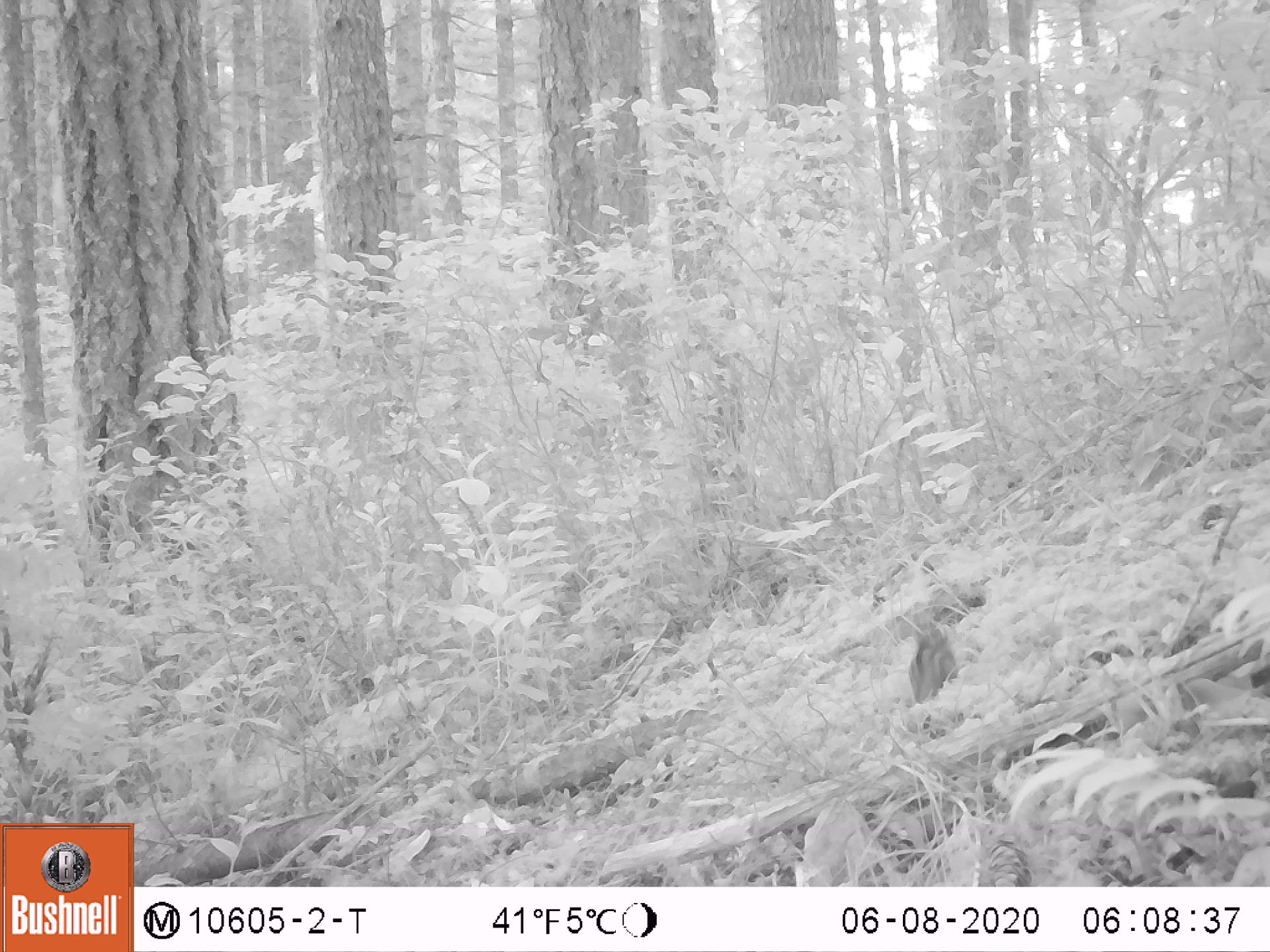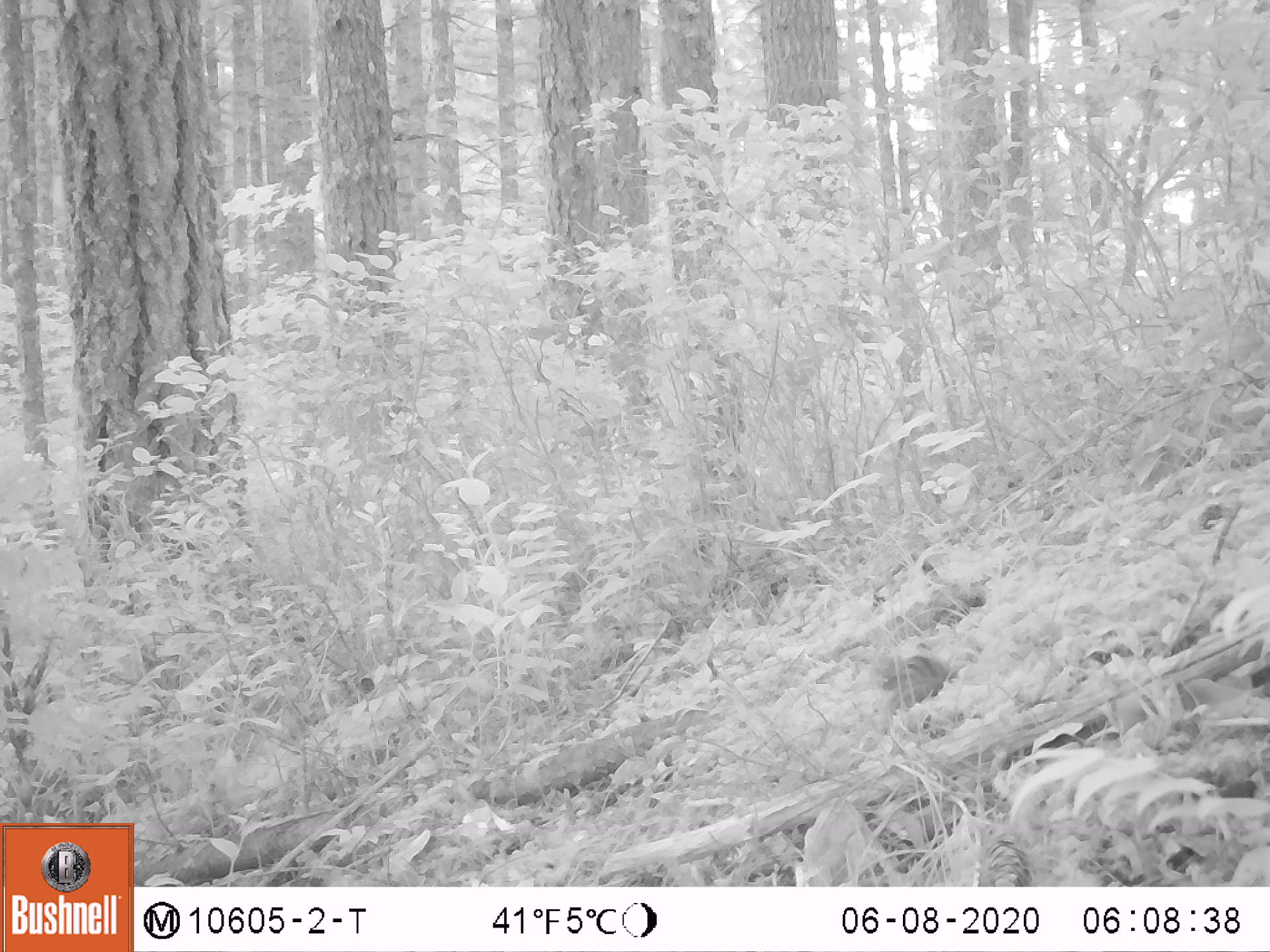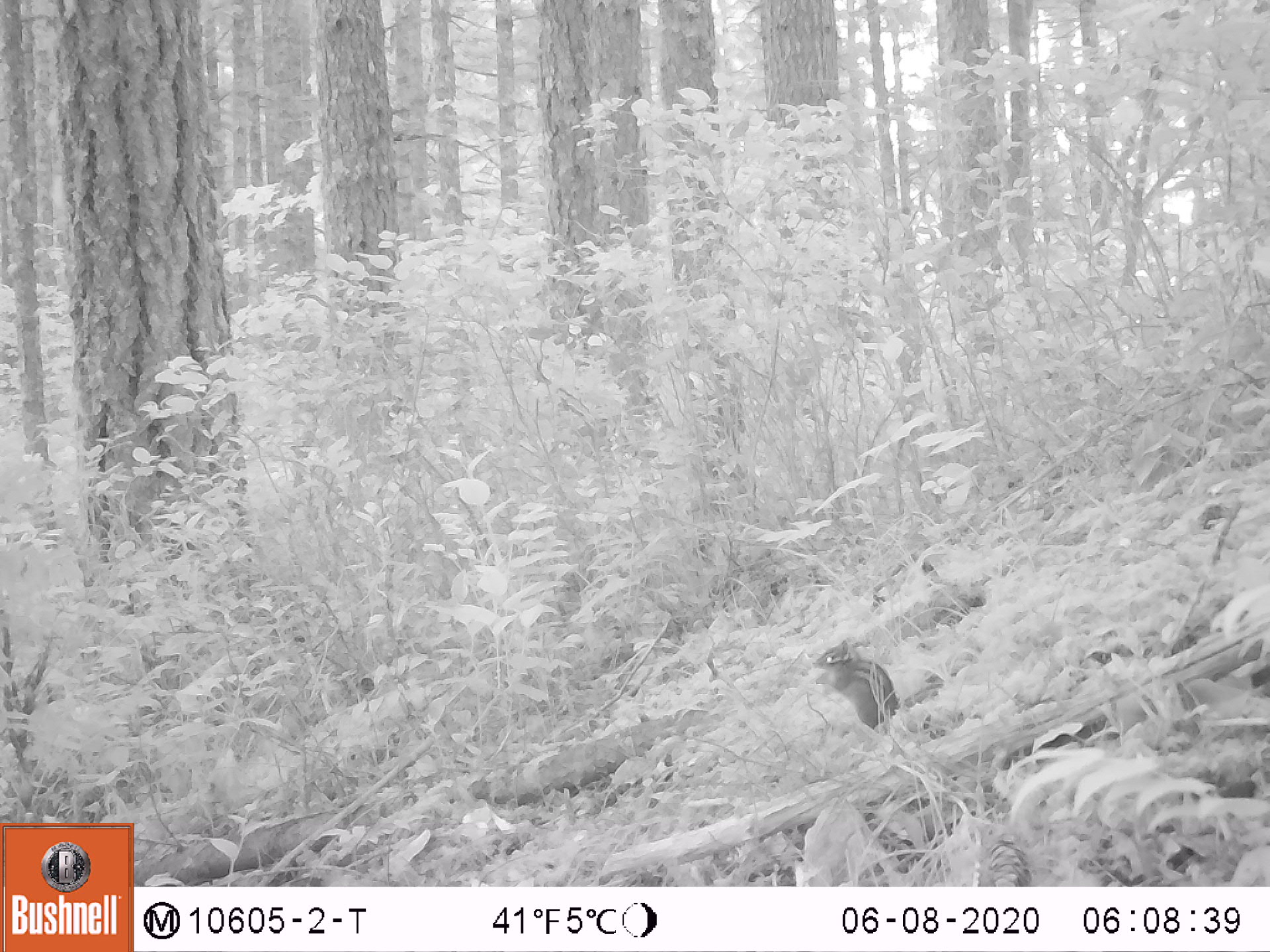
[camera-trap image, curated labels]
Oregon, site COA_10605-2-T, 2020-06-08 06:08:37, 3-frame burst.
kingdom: Animalia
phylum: Chordata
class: Mammalia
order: Rodentia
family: Sciuridae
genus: Neotamias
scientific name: Neotamias townsendii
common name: townsend's chipmunk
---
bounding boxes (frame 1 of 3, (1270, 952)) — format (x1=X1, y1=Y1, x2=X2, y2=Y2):
townsend's chipmunk: (x1=905, y1=617, x2=960, y2=709)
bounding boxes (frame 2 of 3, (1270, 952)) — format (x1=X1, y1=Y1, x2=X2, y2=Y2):
townsend's chipmunk: (x1=876, y1=649, x2=948, y2=716)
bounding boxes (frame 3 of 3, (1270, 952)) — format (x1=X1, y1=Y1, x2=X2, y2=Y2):
townsend's chipmunk: (x1=807, y1=632, x2=940, y2=727)